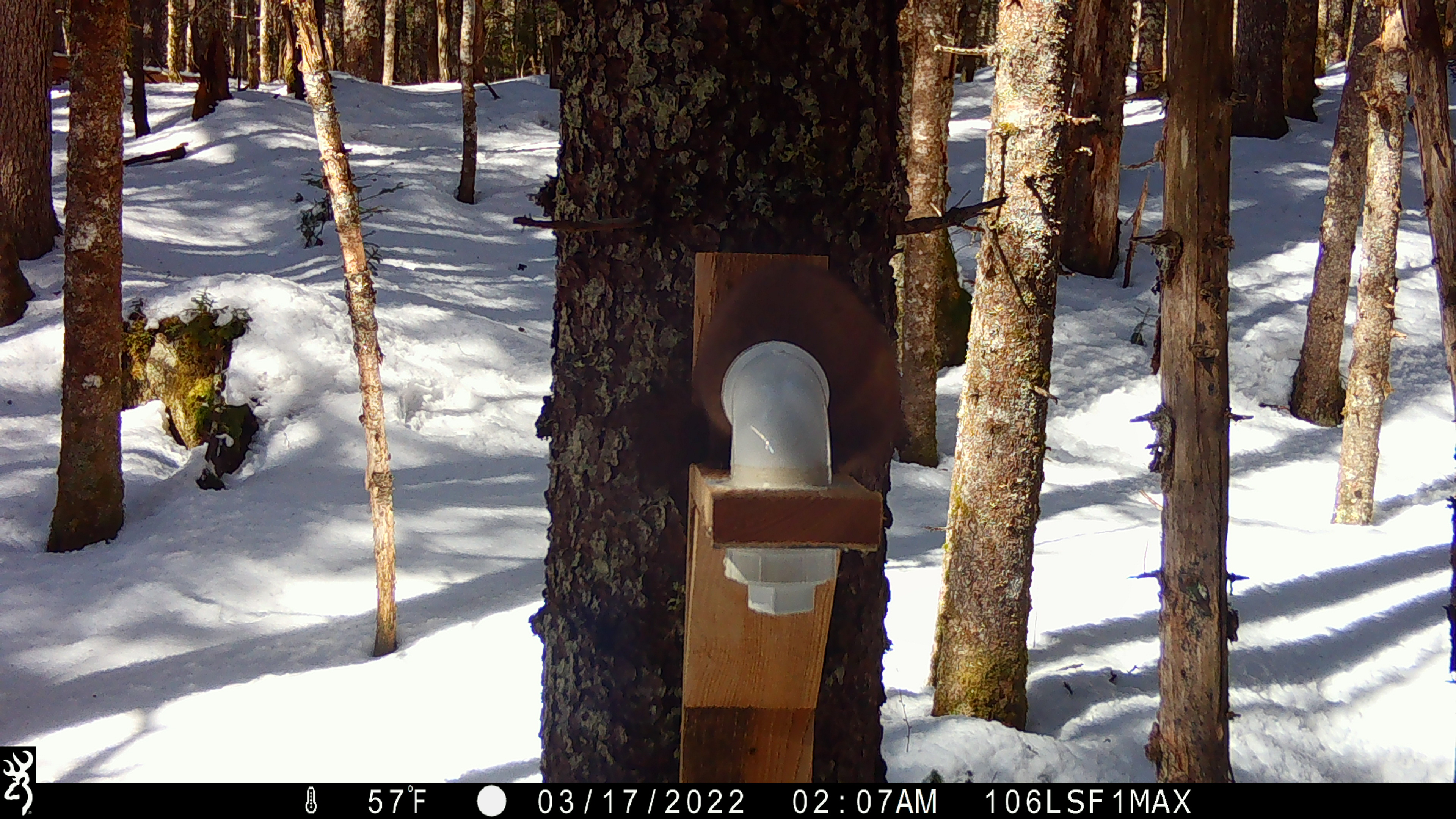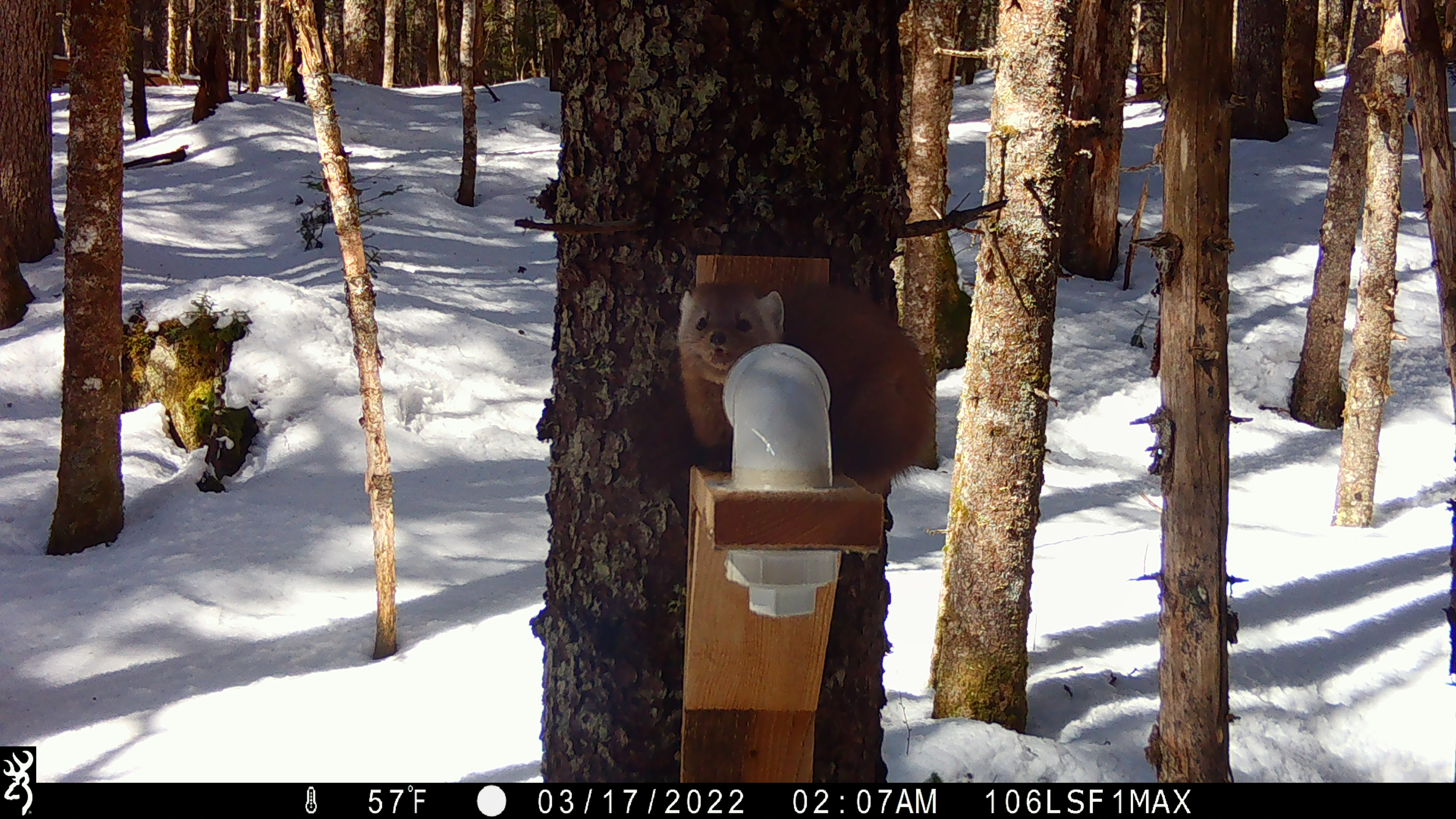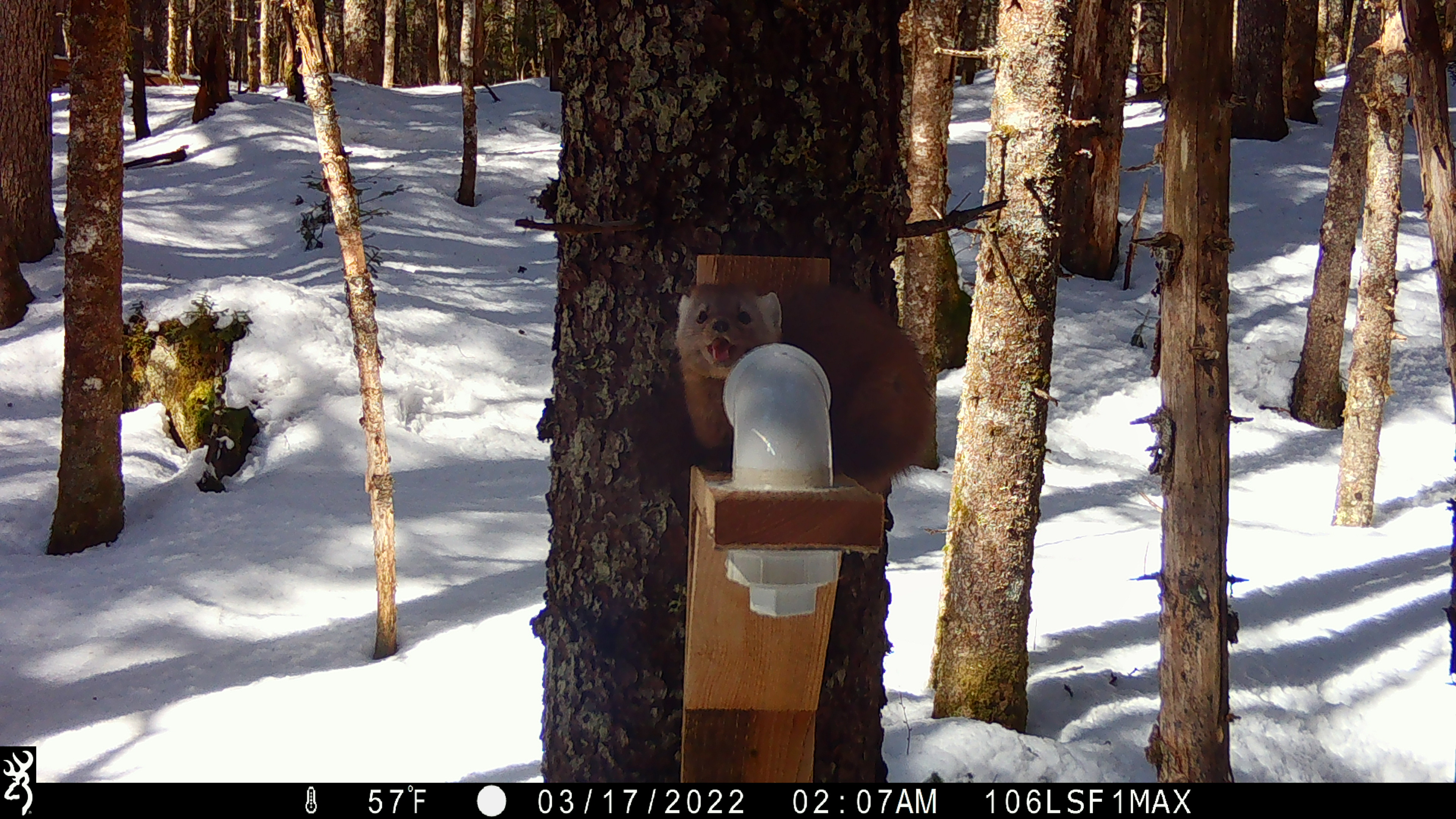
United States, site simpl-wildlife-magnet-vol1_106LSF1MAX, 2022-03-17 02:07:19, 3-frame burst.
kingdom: Animalia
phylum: Chordata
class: Mammalia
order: Carnivora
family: Mustelidae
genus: Martes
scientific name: Martes americana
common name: american marten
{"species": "american marten (Martes americana)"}